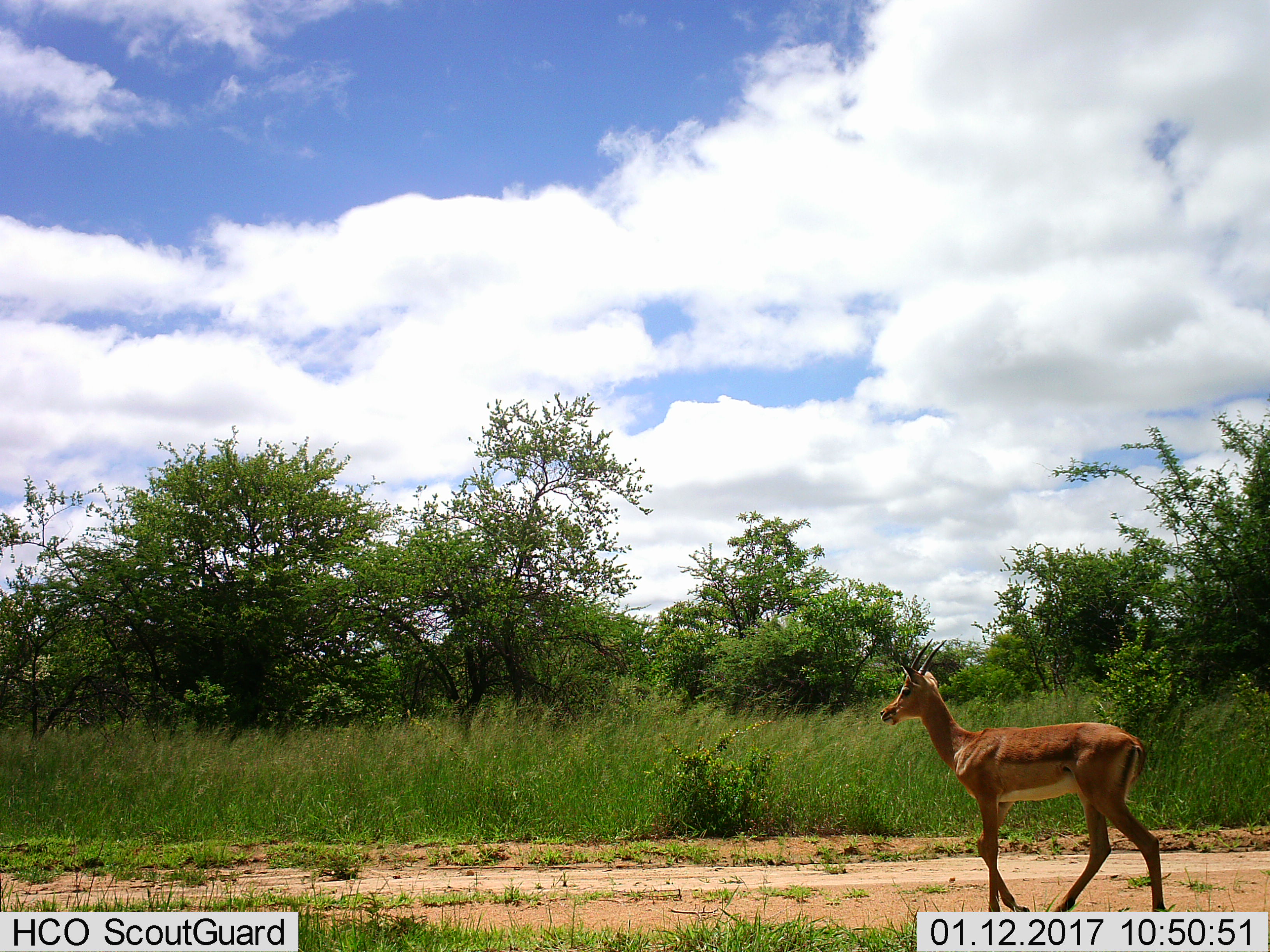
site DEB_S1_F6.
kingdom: Animalia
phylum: Chordata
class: Mammalia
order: Artiodactyla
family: Bovidae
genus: Aepyceros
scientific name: Aepyceros melampus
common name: impala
Impala (Aepyceros melampus), count 1. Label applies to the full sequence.